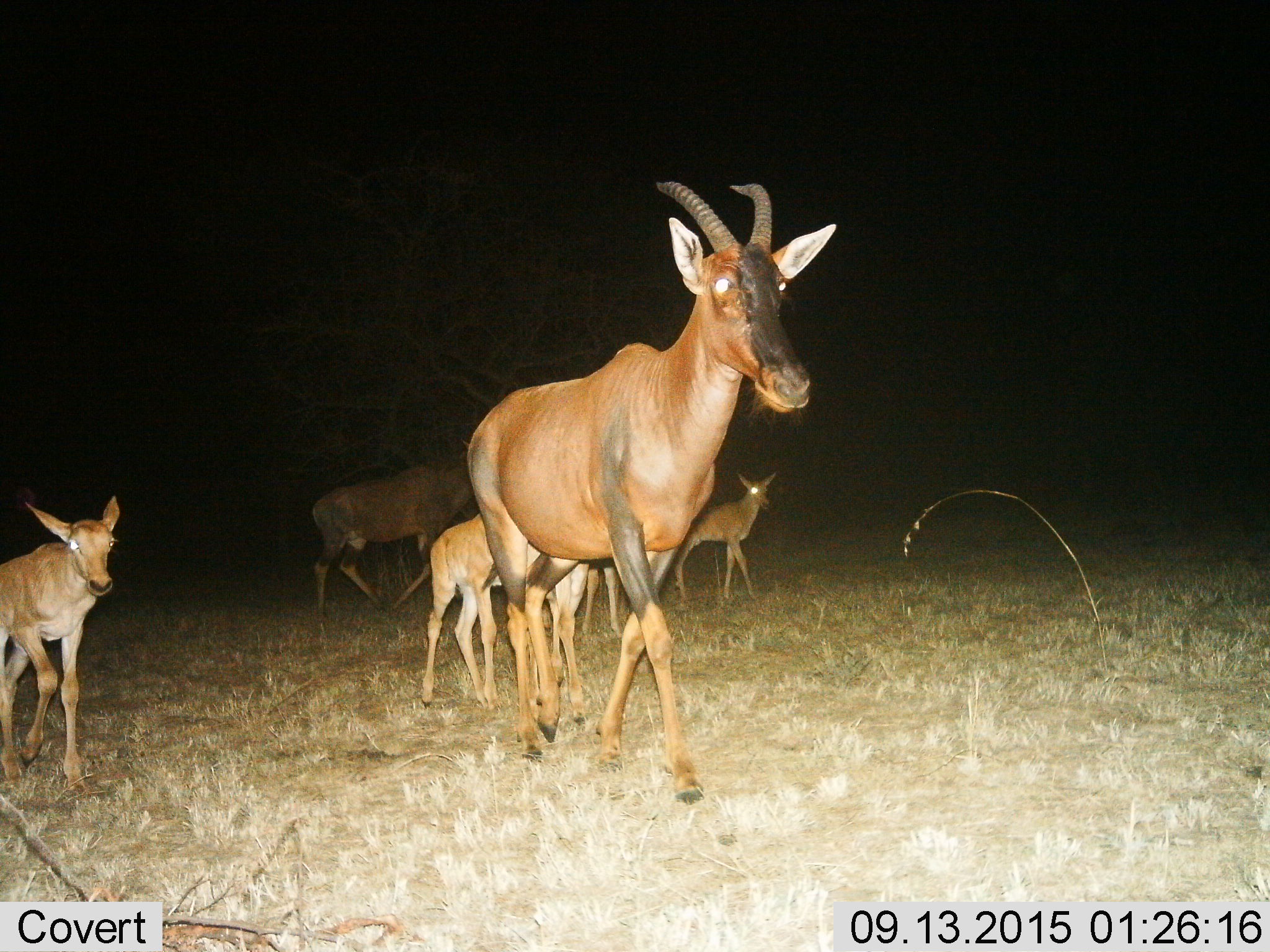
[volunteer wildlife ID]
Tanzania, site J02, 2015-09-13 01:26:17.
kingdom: Animalia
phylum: Chordata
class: Mammalia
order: Artiodactyla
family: Bovidae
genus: Damaliscus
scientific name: Damaliscus lunatus jimela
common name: topi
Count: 6.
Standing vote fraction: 29%.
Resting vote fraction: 0%.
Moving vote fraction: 86%.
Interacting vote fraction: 0%.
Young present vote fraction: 100%.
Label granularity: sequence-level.